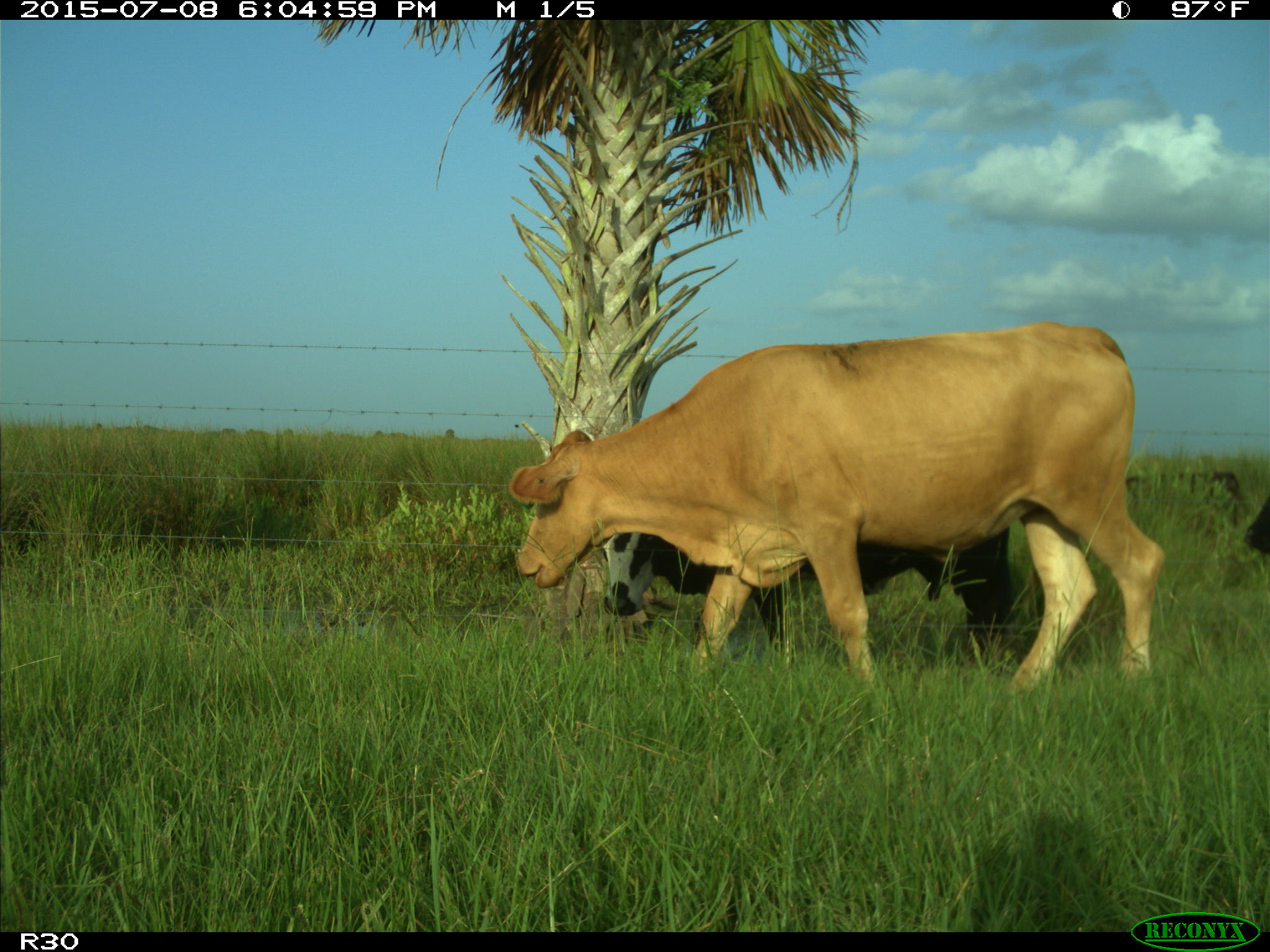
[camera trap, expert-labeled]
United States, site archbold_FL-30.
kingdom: Animalia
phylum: Chordata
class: Mammalia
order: Artiodactyla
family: Bovidae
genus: Bos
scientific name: Bos taurus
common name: domestic cow